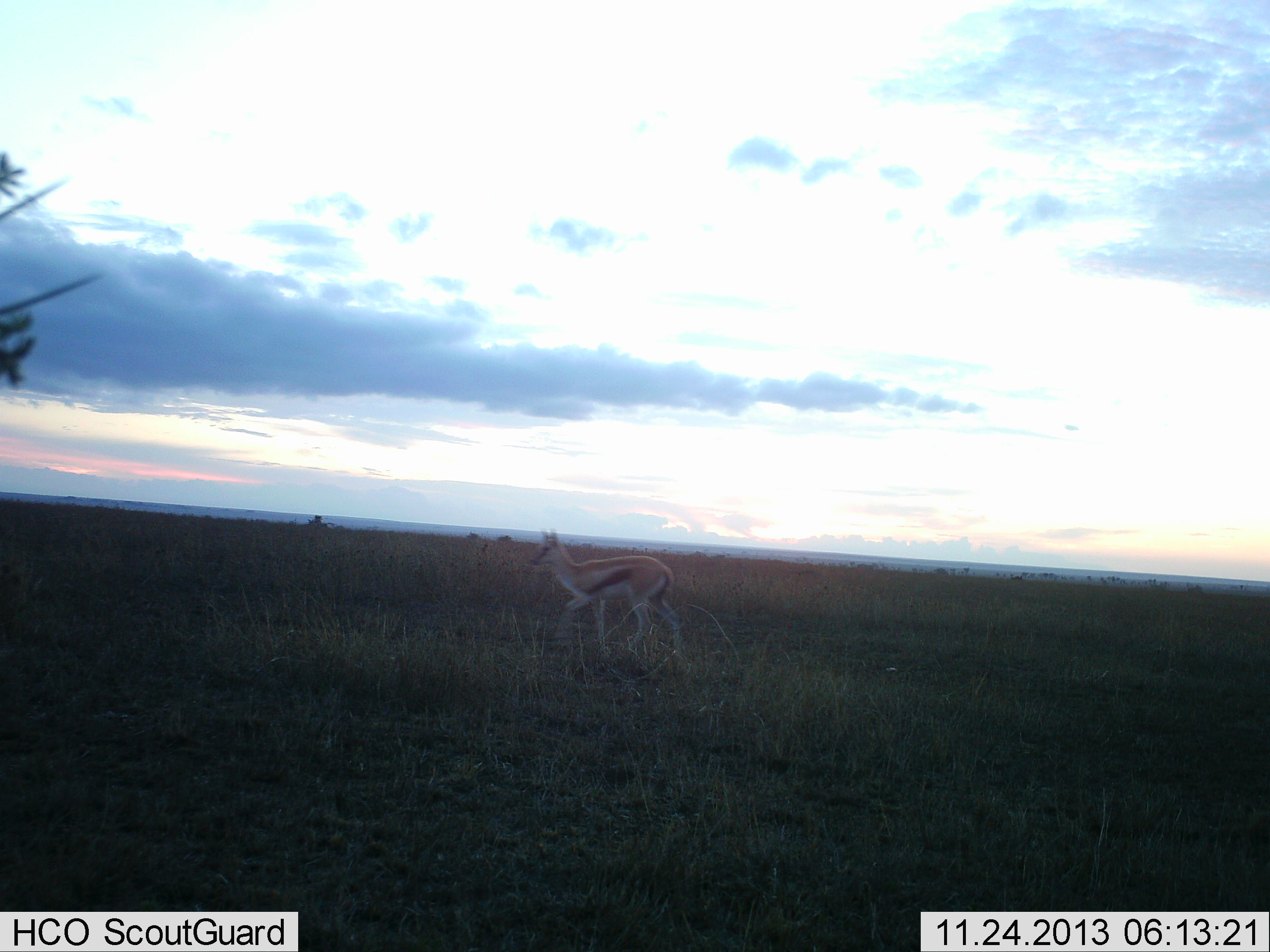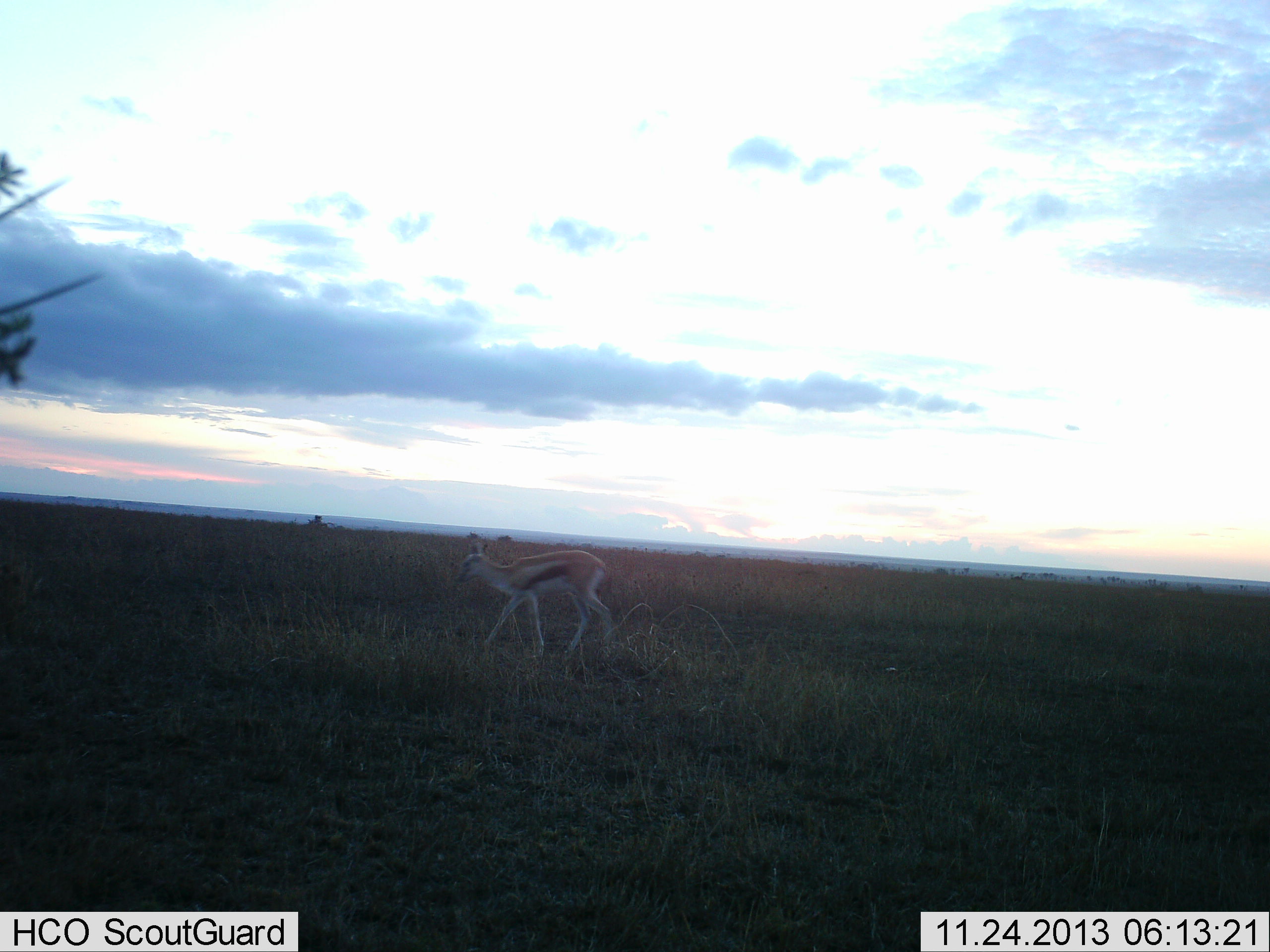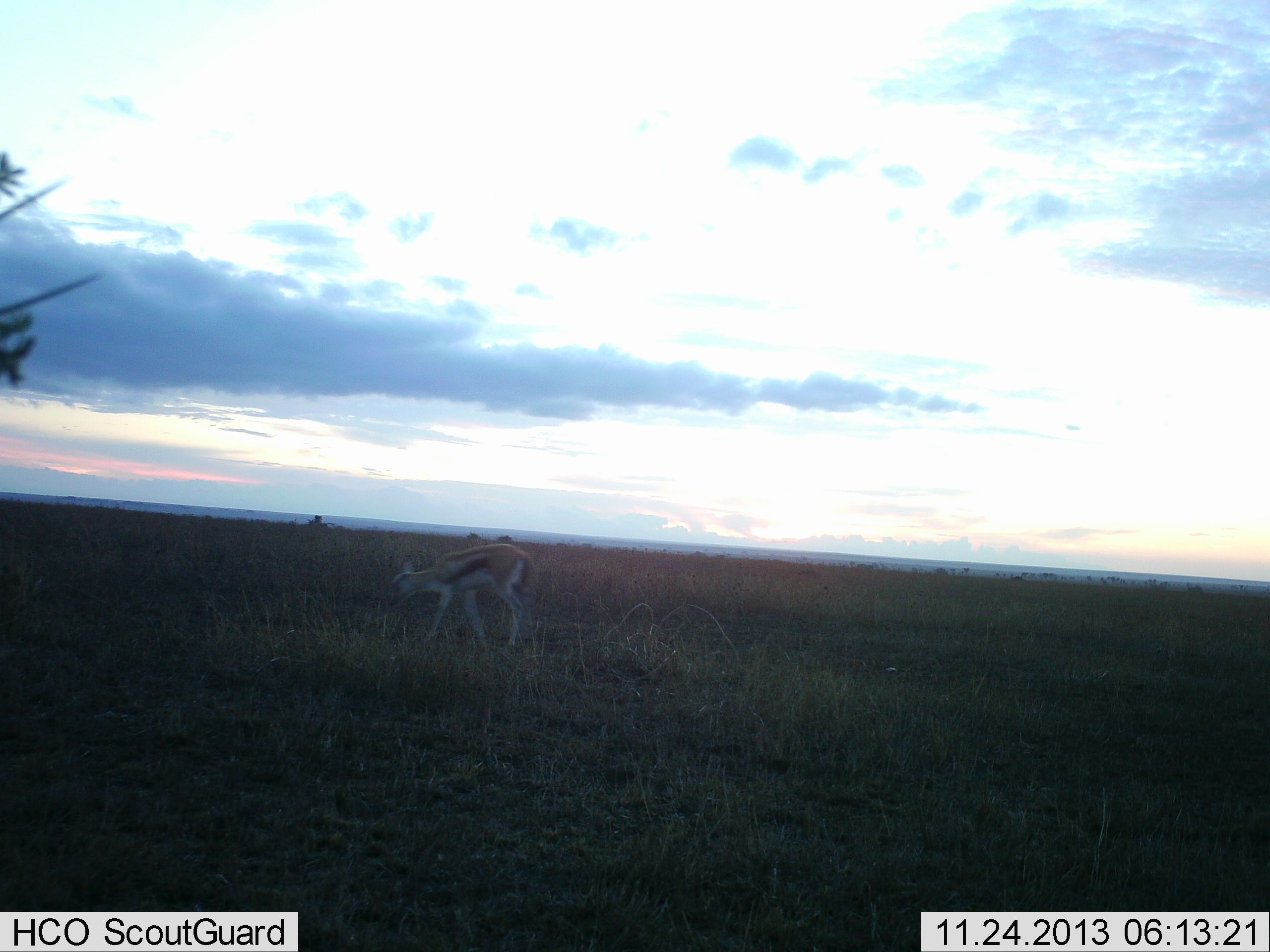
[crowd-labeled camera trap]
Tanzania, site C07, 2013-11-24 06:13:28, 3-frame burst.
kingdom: Animalia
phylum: Chordata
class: Mammalia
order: Artiodactyla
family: Bovidae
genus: Eudorcas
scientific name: Eudorcas thomsonii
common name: thomson's gazelle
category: gazellethomsons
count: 1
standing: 0%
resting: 0%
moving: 100%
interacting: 0%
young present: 0%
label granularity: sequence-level